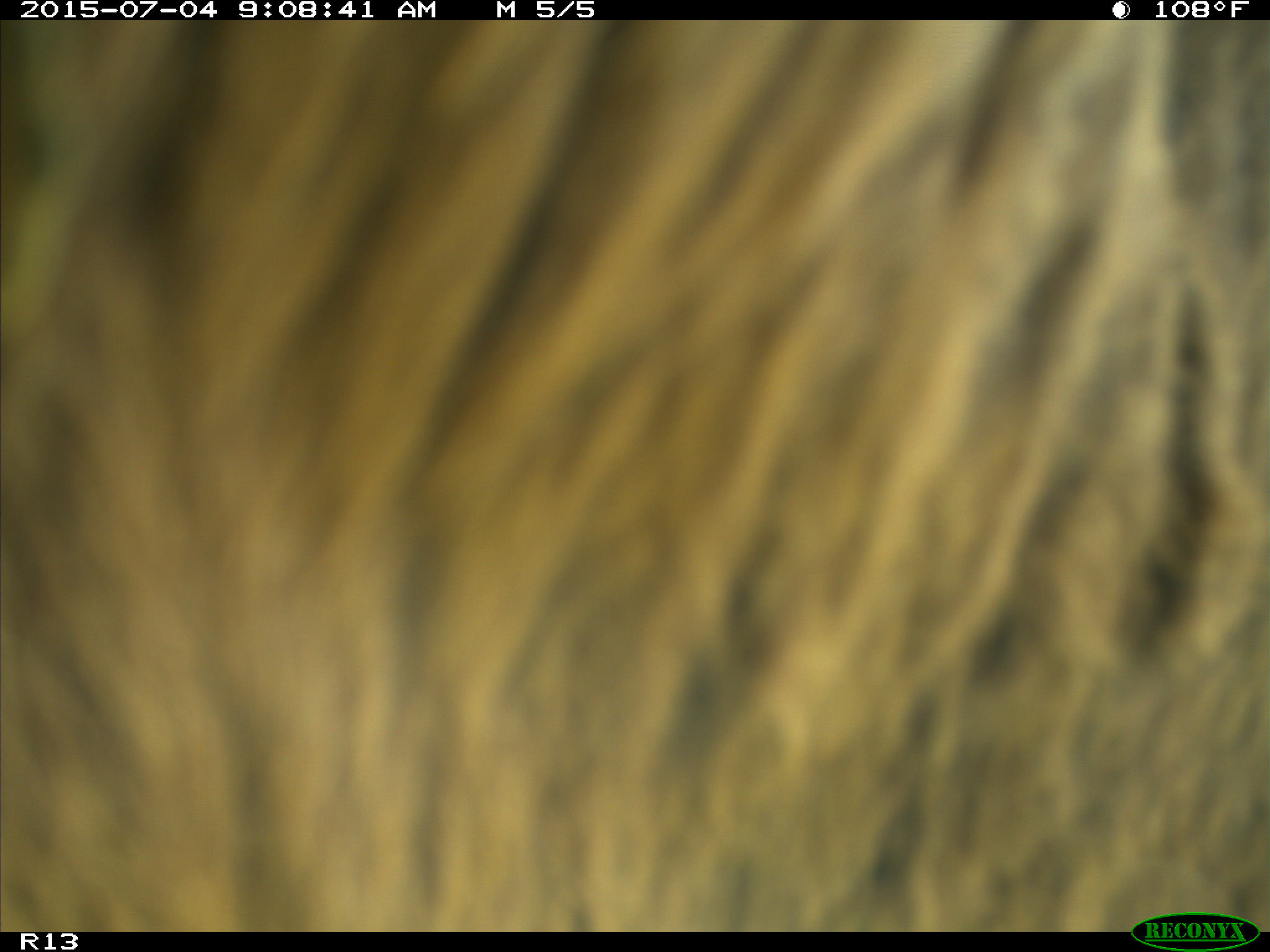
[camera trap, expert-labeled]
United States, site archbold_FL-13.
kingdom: Animalia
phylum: Chordata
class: Mammalia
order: Artiodactyla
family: Bovidae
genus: Bos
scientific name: Bos taurus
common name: domestic cow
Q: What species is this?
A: Bos taurus (domestic cow).